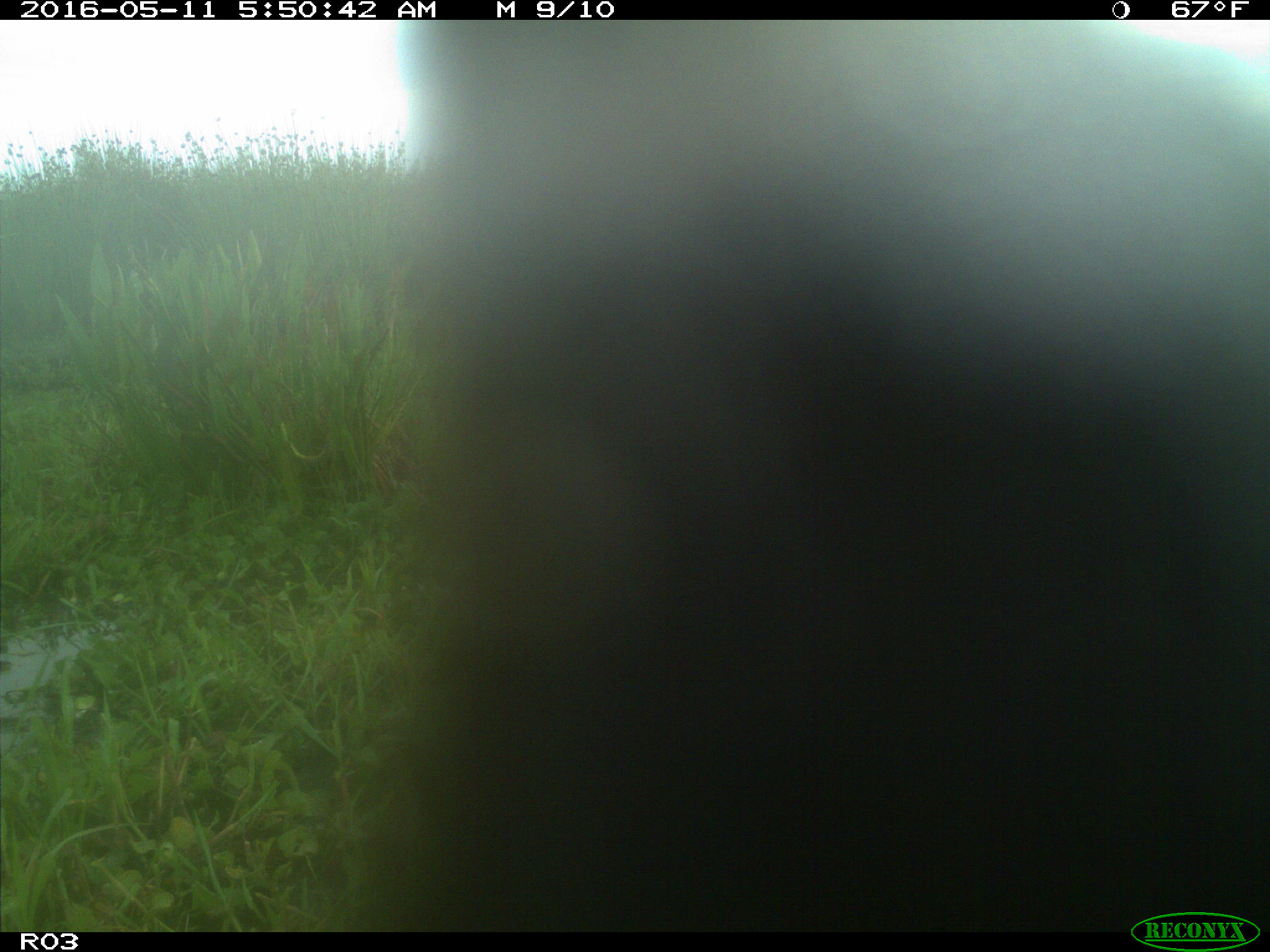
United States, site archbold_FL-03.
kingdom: Animalia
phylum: Chordata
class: Mammalia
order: Artiodactyla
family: Bovidae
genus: Bos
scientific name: Bos taurus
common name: domestic cow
Bos taurus (domestic cow).